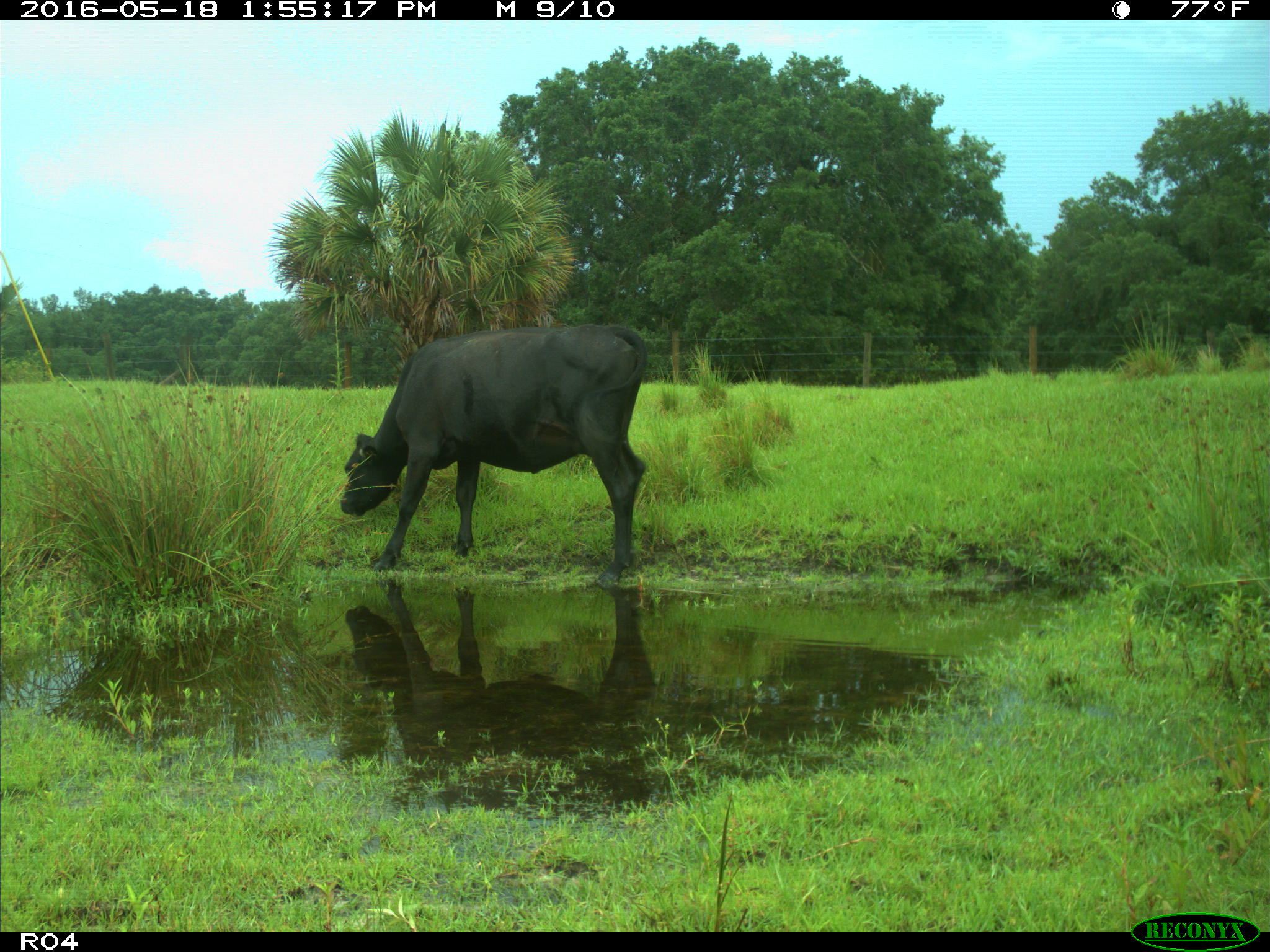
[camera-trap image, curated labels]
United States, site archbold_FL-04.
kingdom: Animalia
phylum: Chordata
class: Mammalia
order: Artiodactyla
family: Bovidae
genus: Bos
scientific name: Bos taurus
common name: domestic cow